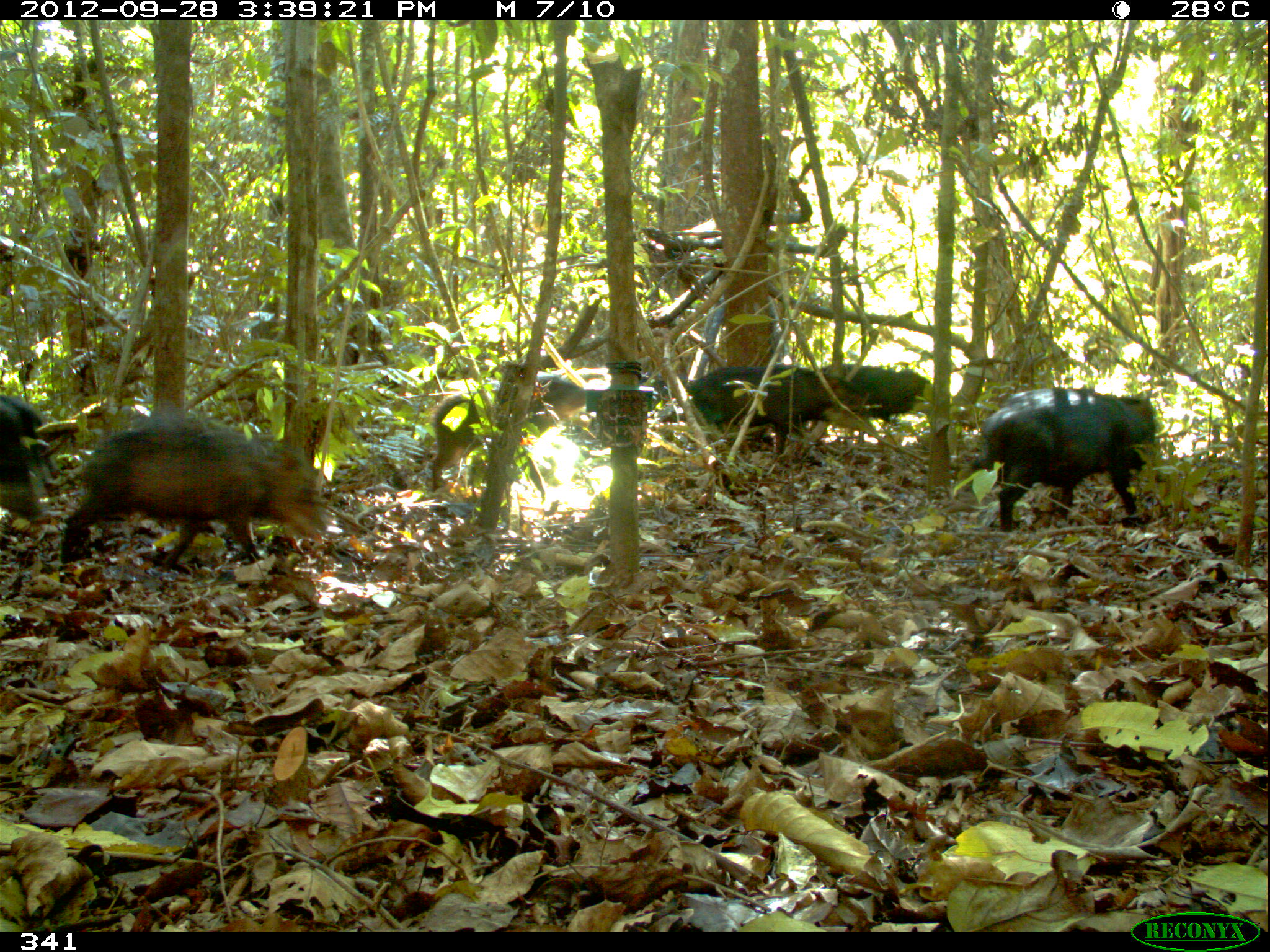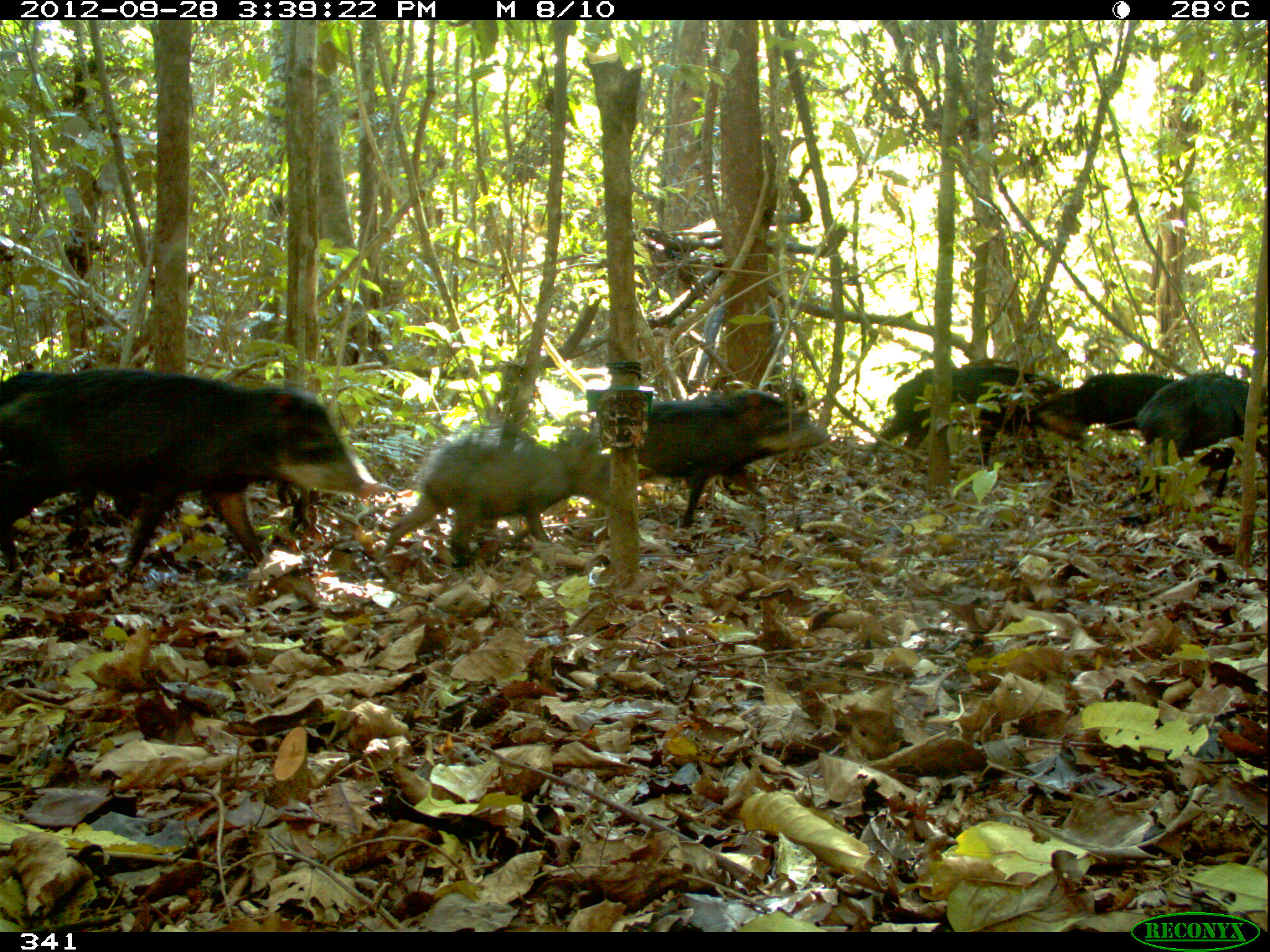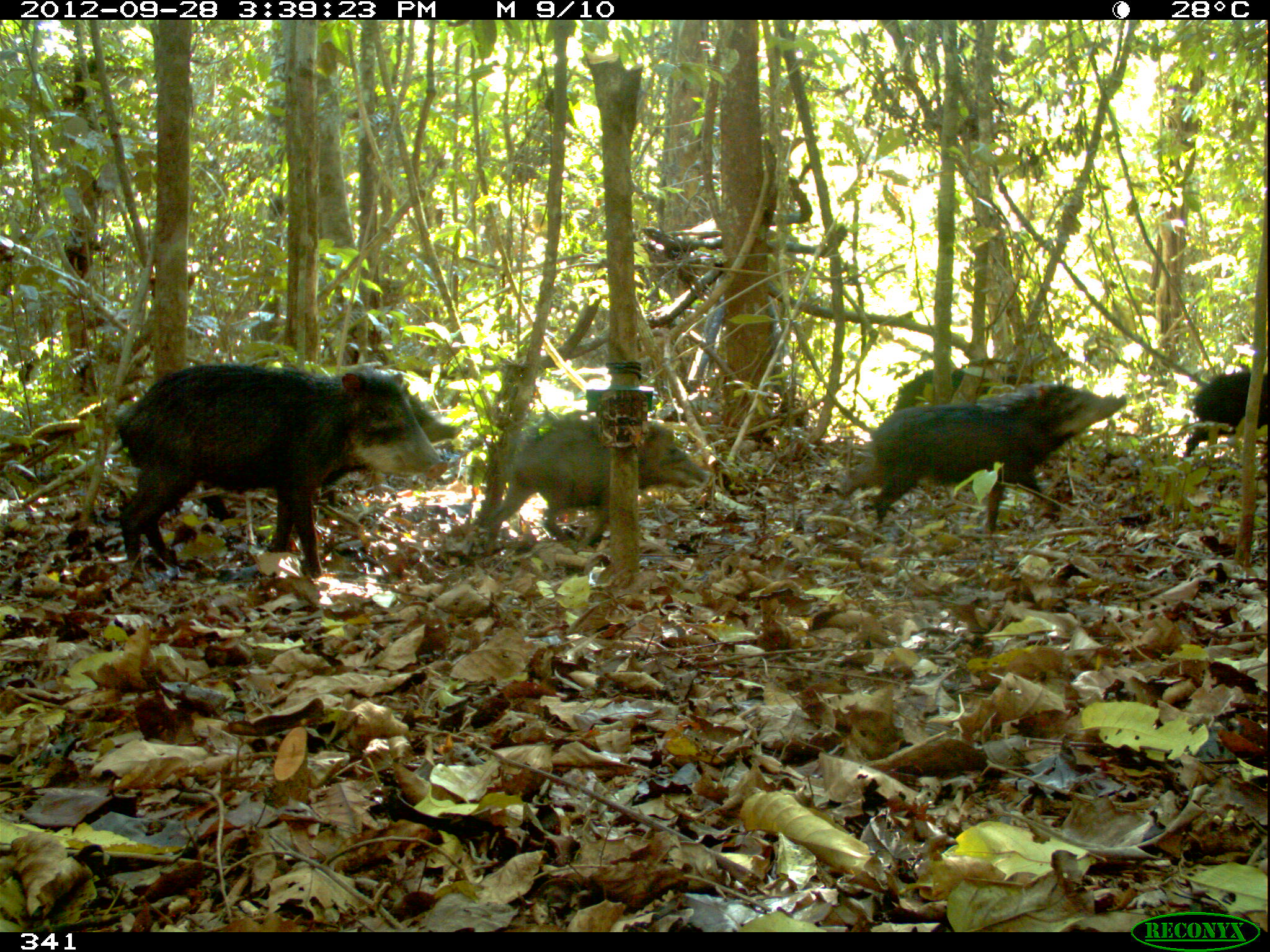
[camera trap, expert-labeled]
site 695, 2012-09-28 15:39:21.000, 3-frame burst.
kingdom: Animalia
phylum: Chordata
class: Mammalia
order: Artiodactyla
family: Tayassuidae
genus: Tayassu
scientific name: Tayassu pecari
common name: white-lipped peccary